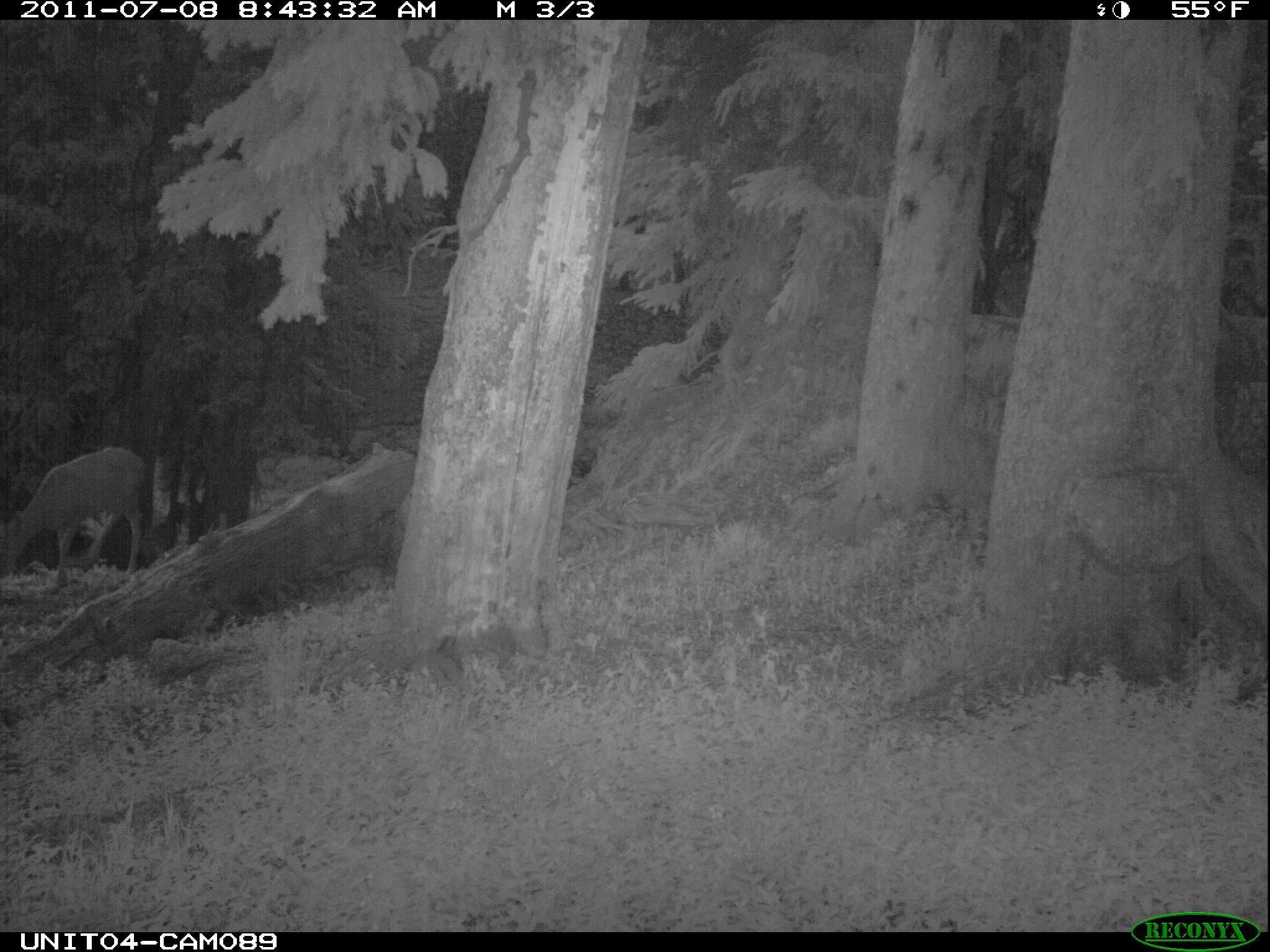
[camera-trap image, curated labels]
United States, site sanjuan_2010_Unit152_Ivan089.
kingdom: Animalia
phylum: Chordata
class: Mammalia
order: Artiodactyla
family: Cervidae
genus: Odocoileus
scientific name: Odocoileus hemionus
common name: mule deer